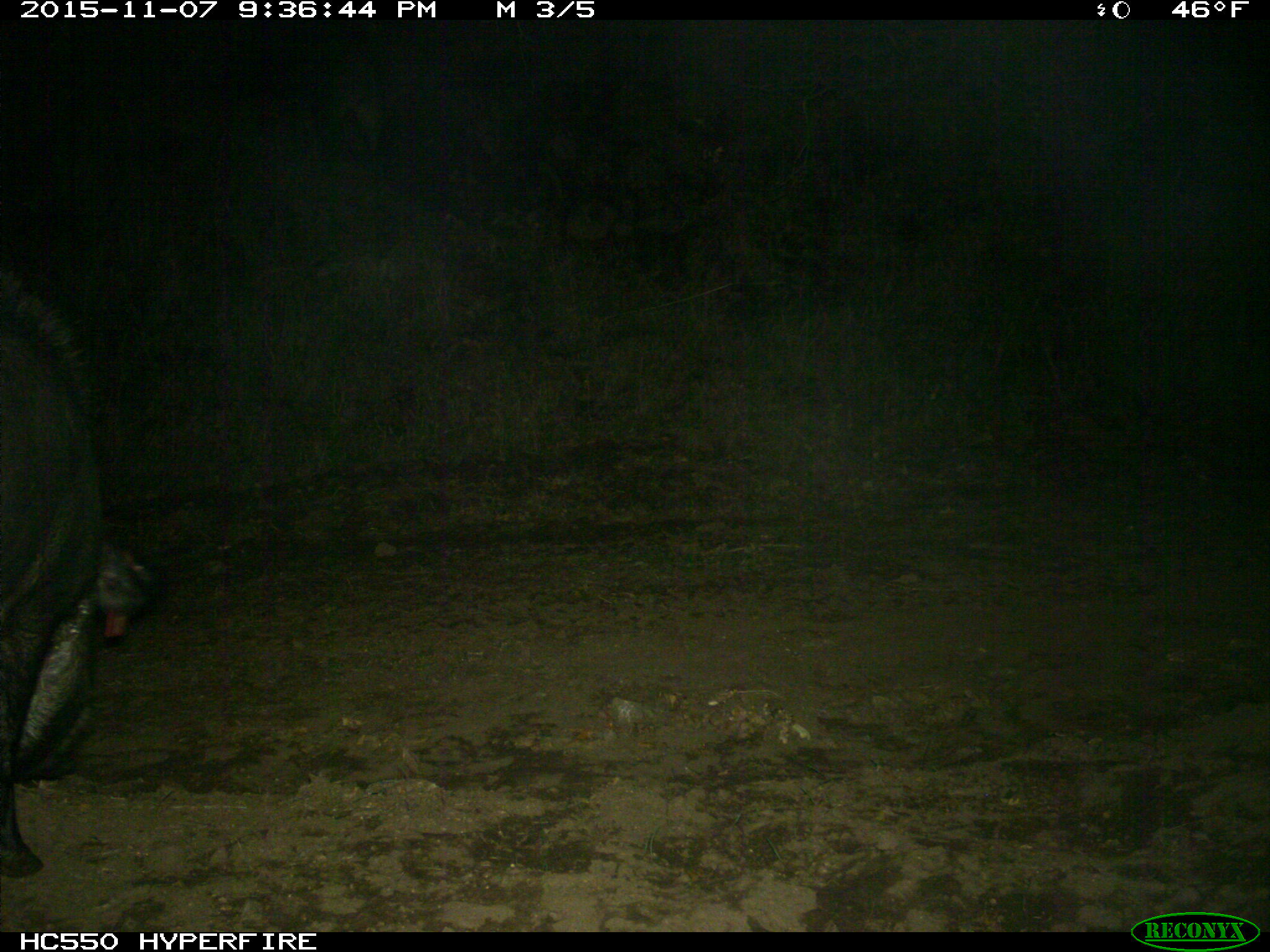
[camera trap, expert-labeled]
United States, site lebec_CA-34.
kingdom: Animalia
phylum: Chordata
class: Mammalia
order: Artiodactyla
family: Suidae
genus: Sus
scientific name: Sus scrofa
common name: wild boar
Sus scrofa (wild boar).